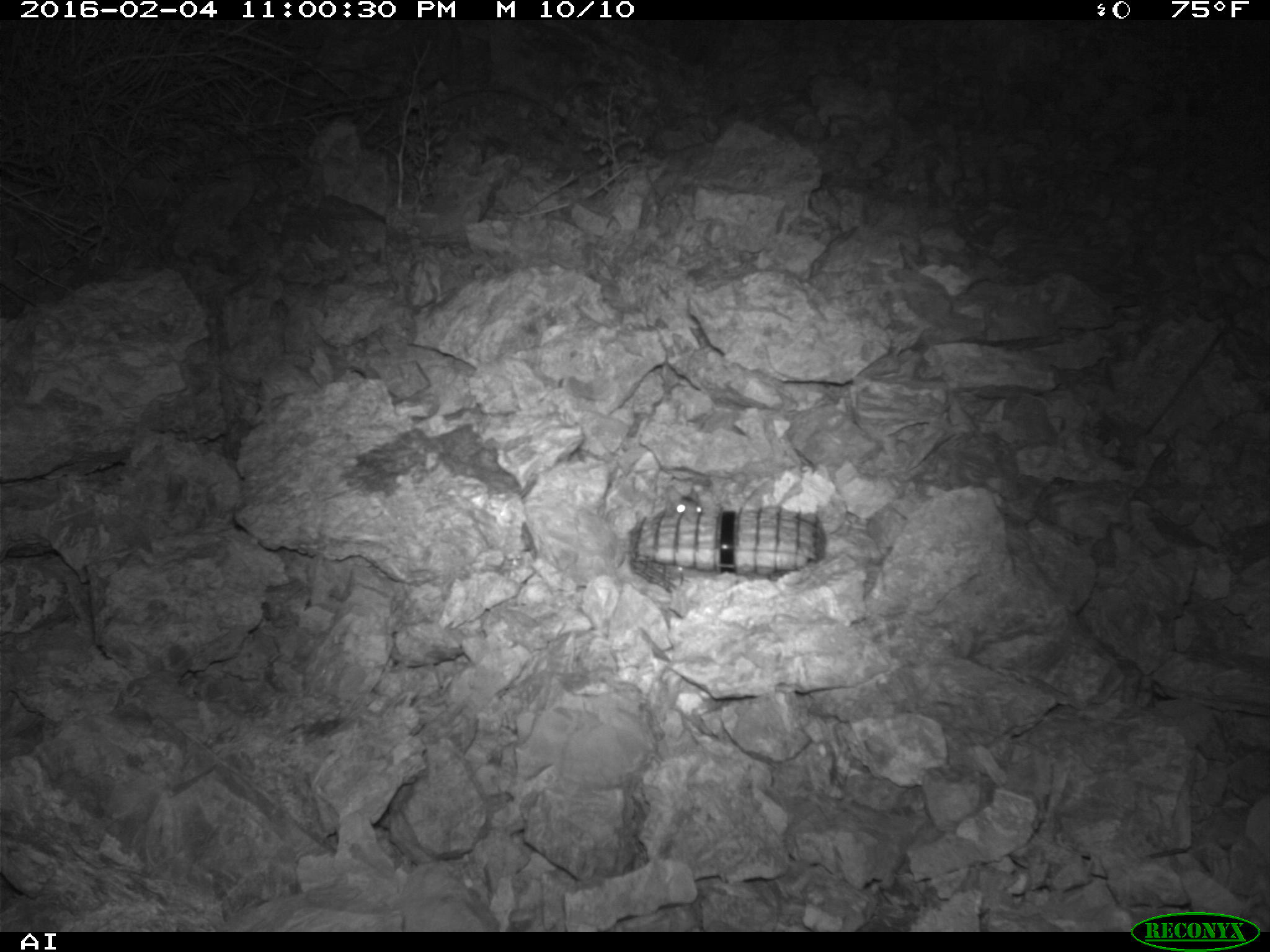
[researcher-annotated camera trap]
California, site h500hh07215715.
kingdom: Animalia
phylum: Chordata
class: Mammalia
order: Rodentia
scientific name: Rodentia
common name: rodent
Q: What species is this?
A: Rodent (Rodentia).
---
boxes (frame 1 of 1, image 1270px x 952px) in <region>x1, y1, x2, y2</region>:
rodent: <region>663, 490, 703, 517</region>